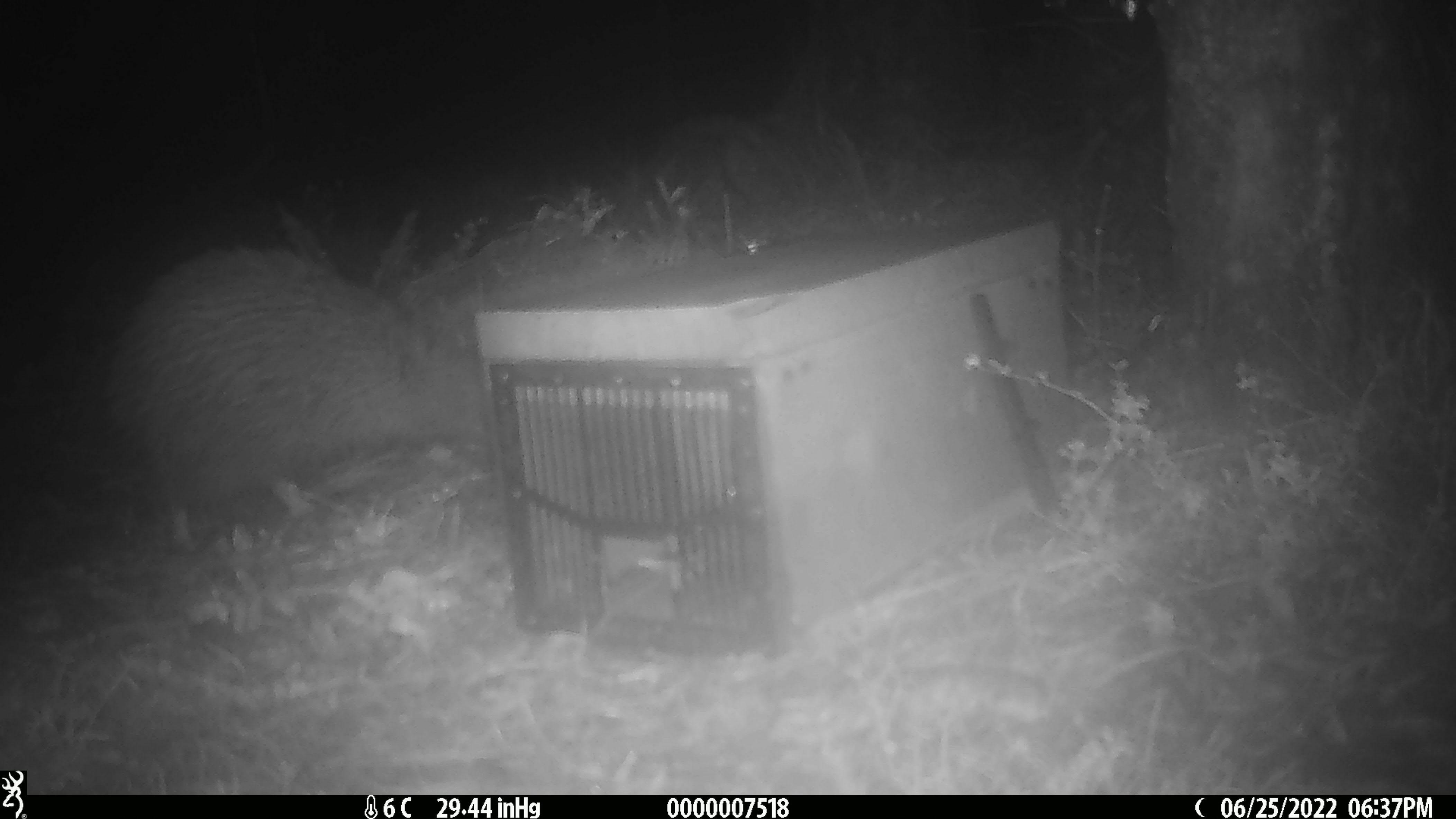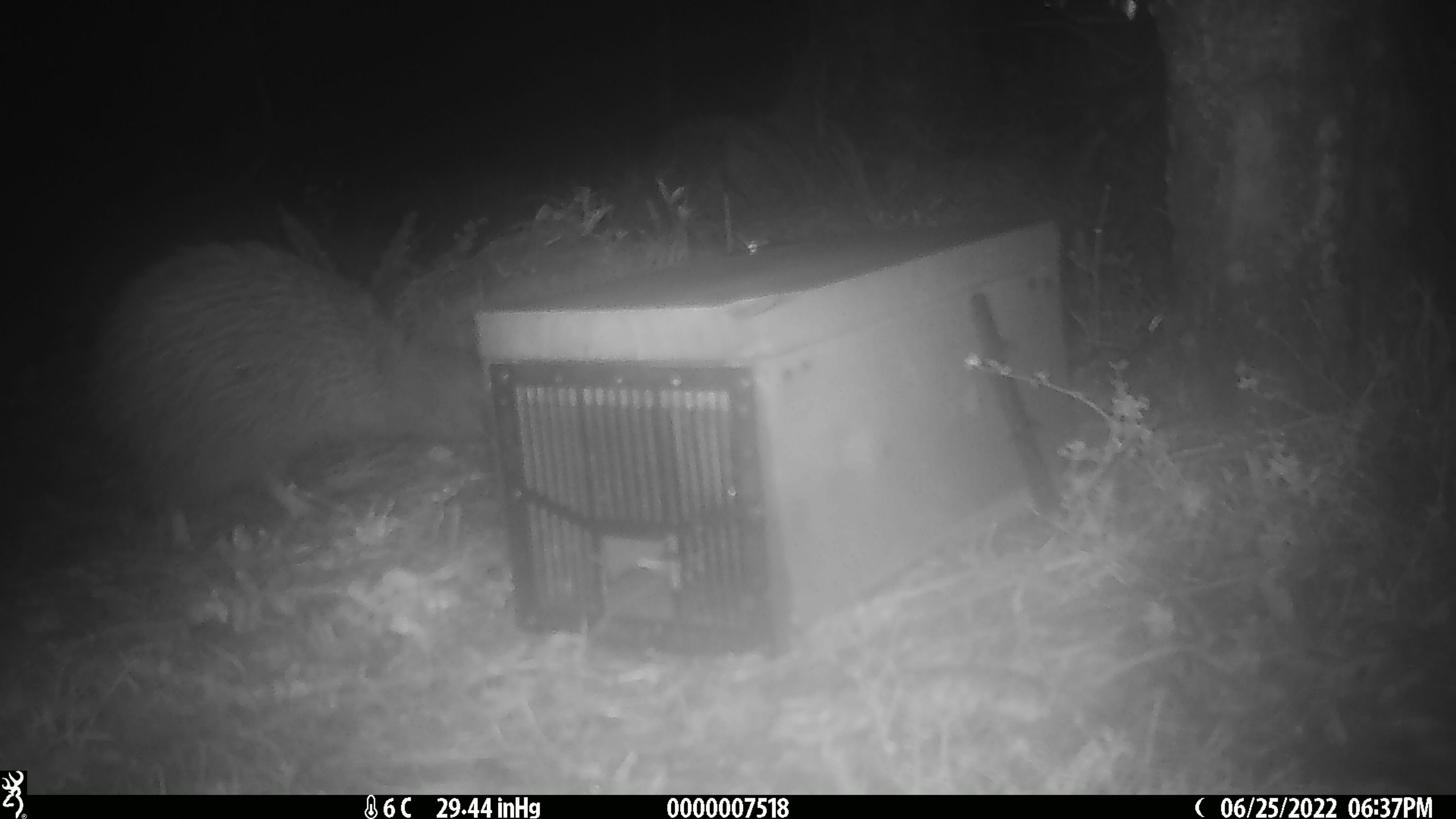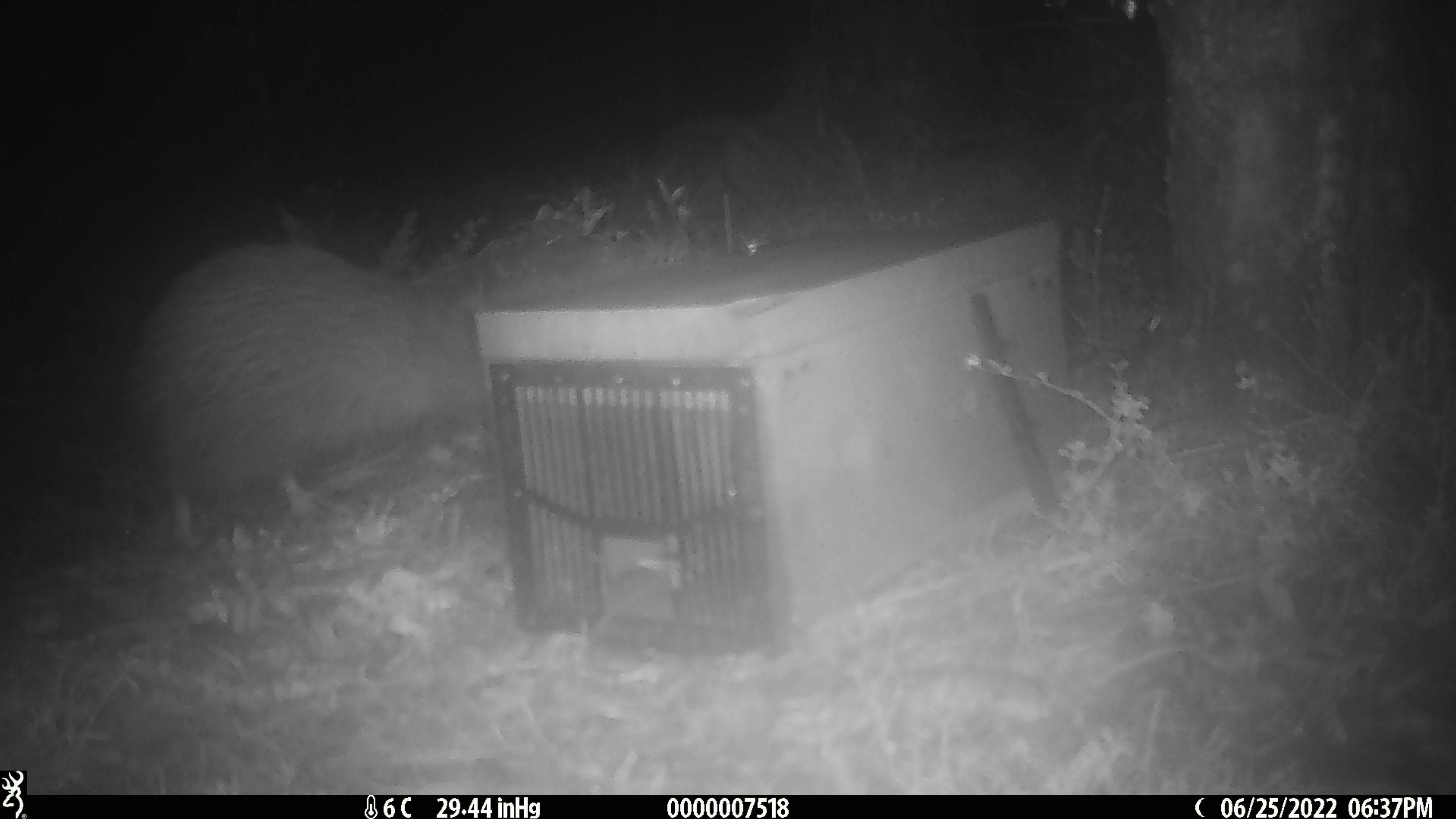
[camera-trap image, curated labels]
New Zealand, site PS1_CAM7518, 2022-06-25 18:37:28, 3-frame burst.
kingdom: Animalia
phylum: Chordata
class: Aves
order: Apterygiformes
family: Apterygidae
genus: Apteryx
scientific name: Apteryx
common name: kiwi